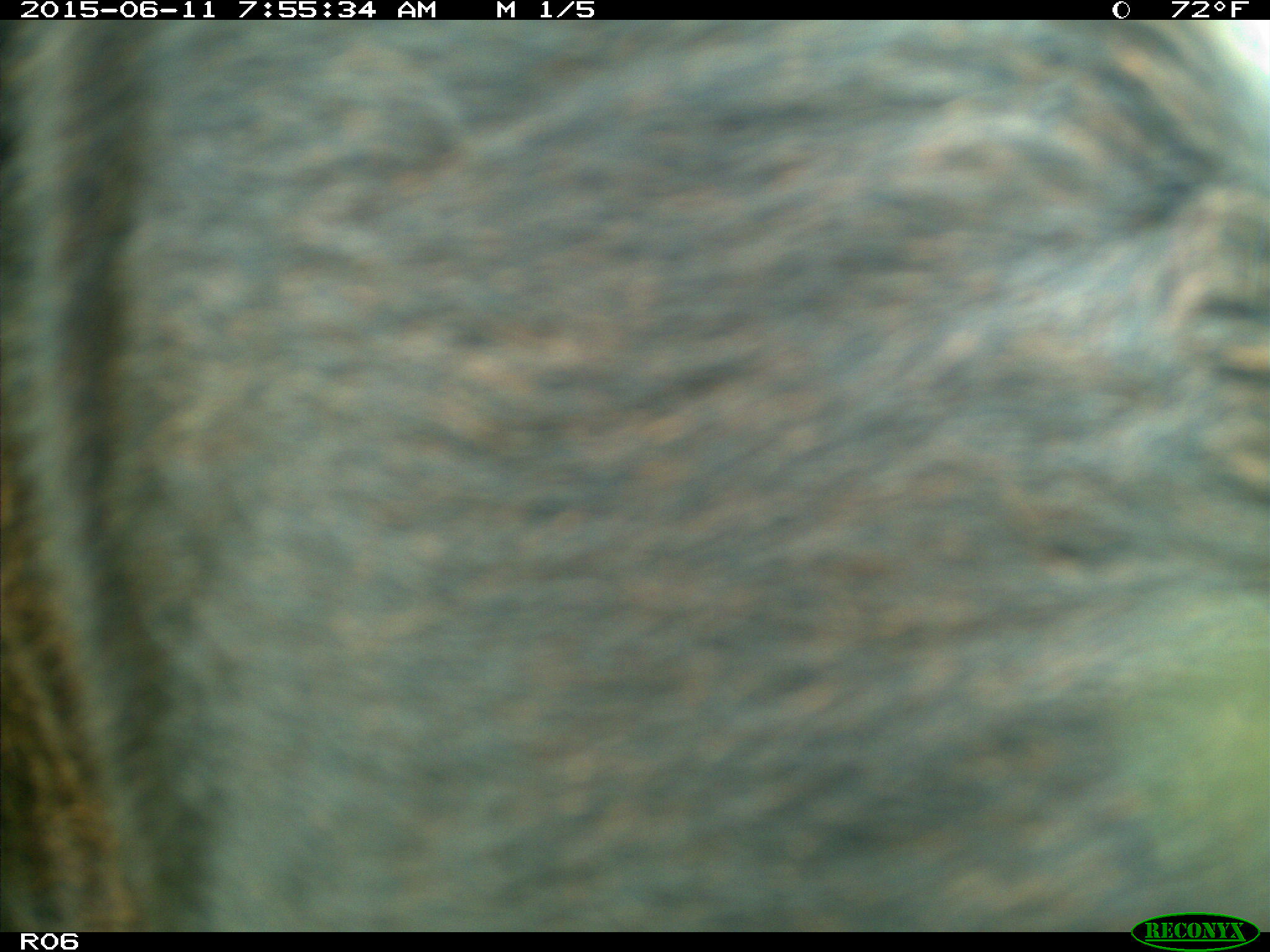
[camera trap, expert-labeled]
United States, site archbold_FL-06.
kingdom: Animalia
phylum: Chordata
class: Mammalia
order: Artiodactyla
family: Bovidae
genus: Bos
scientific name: Bos taurus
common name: domestic cow